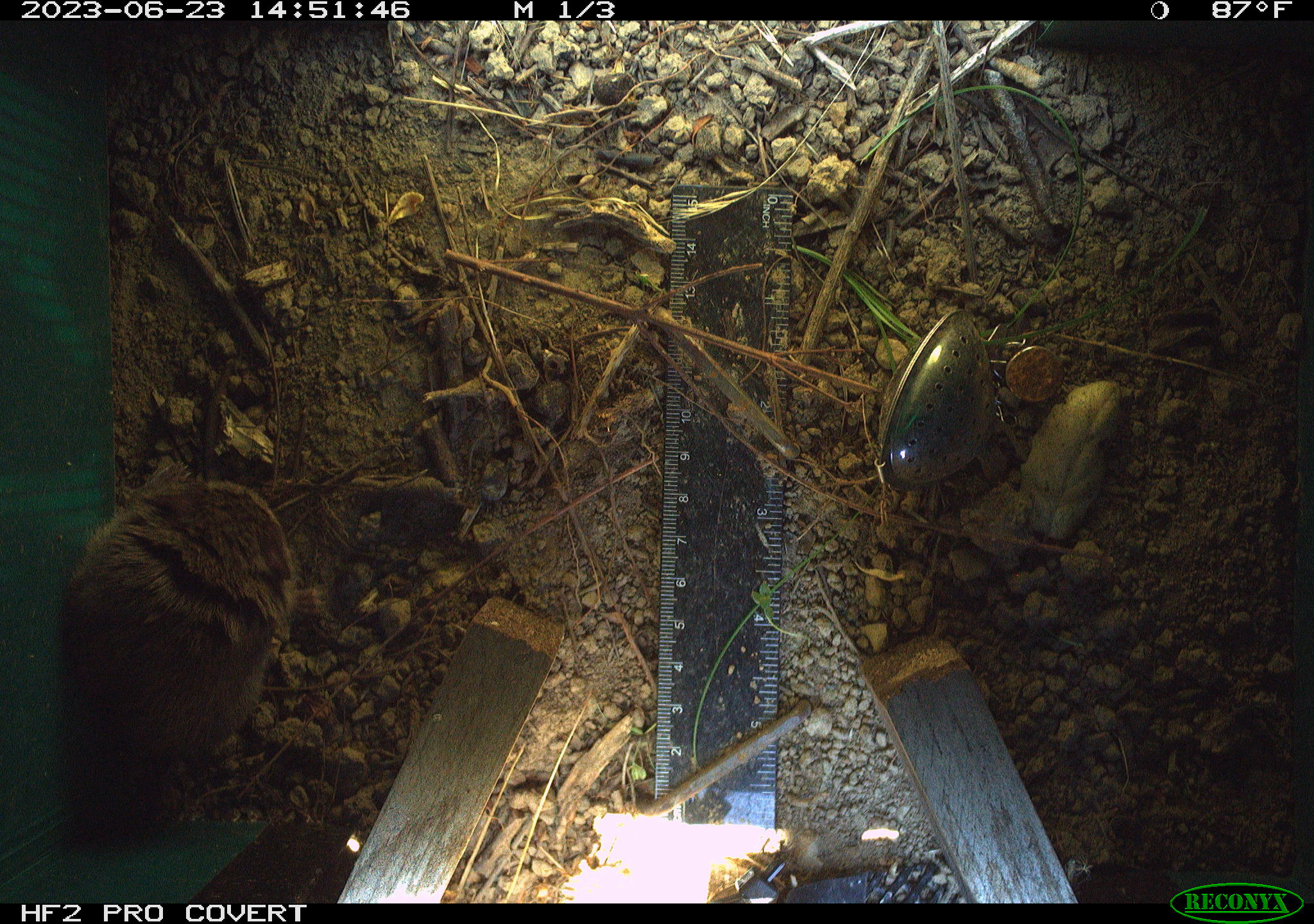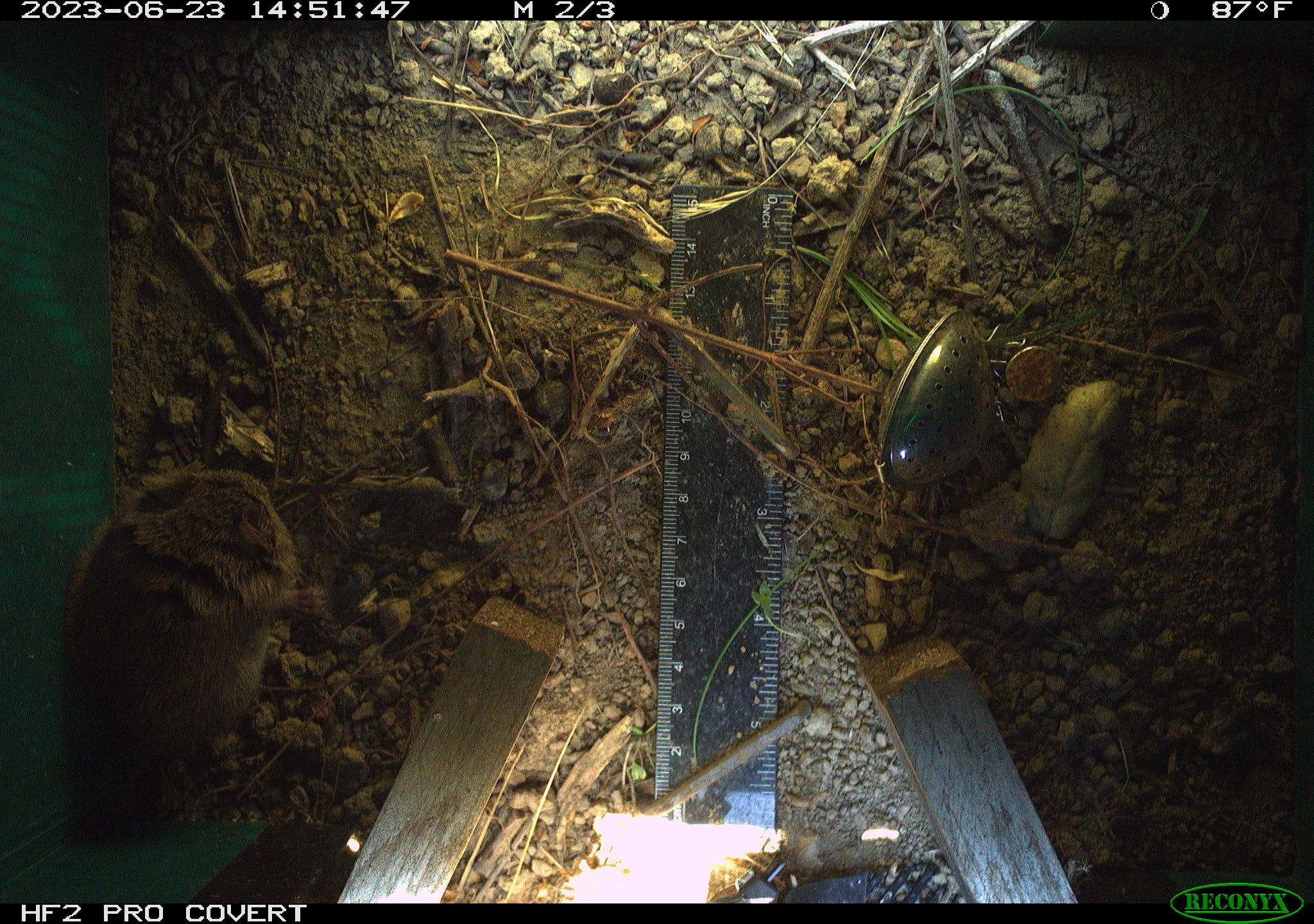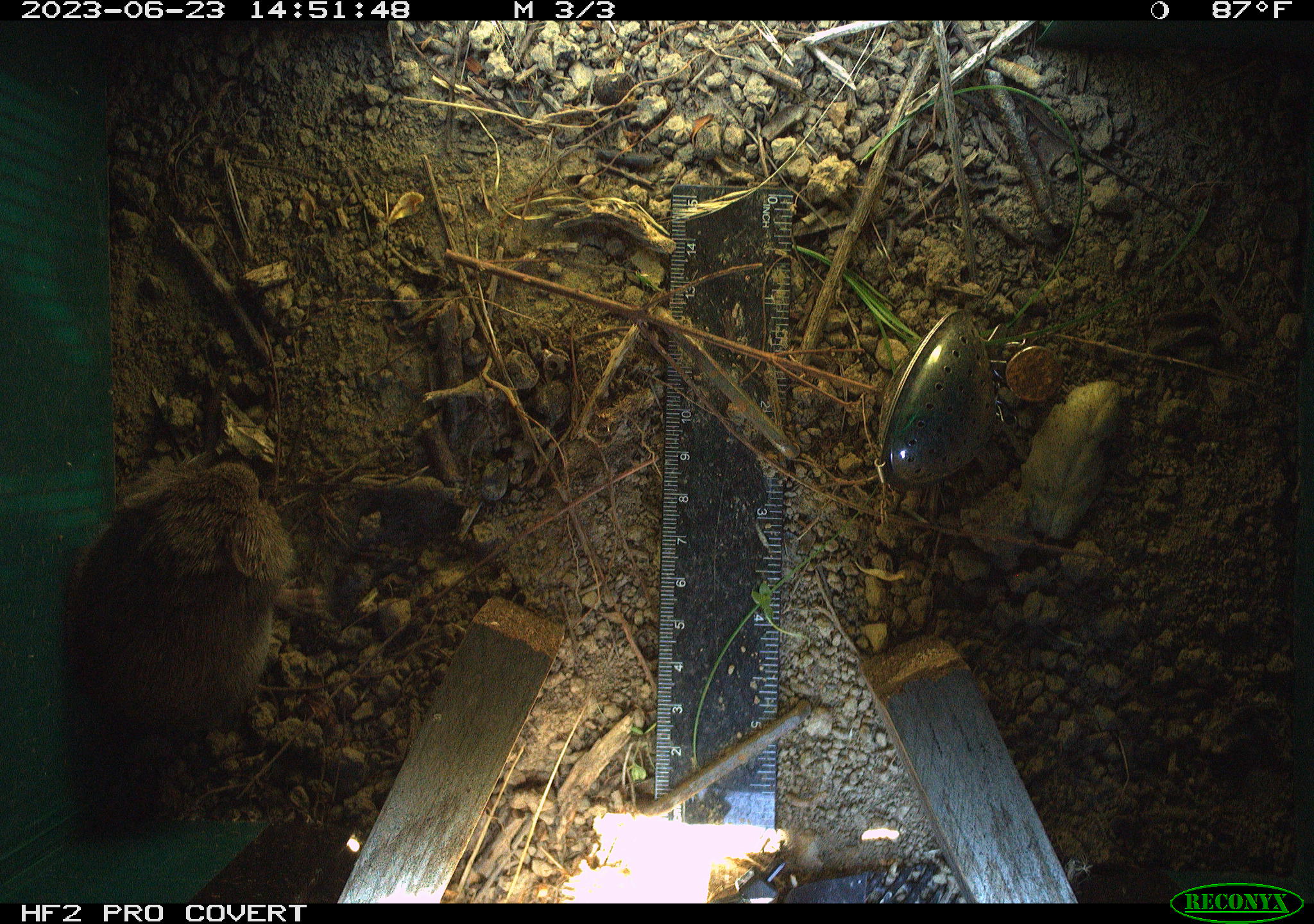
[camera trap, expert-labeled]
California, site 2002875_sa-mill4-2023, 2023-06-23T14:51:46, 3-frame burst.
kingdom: Animalia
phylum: Chordata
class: Mammalia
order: Rodentia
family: Cricetidae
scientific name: Arvicolinae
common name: voles, lemmings, and muskrats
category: arvicolinae subfamily